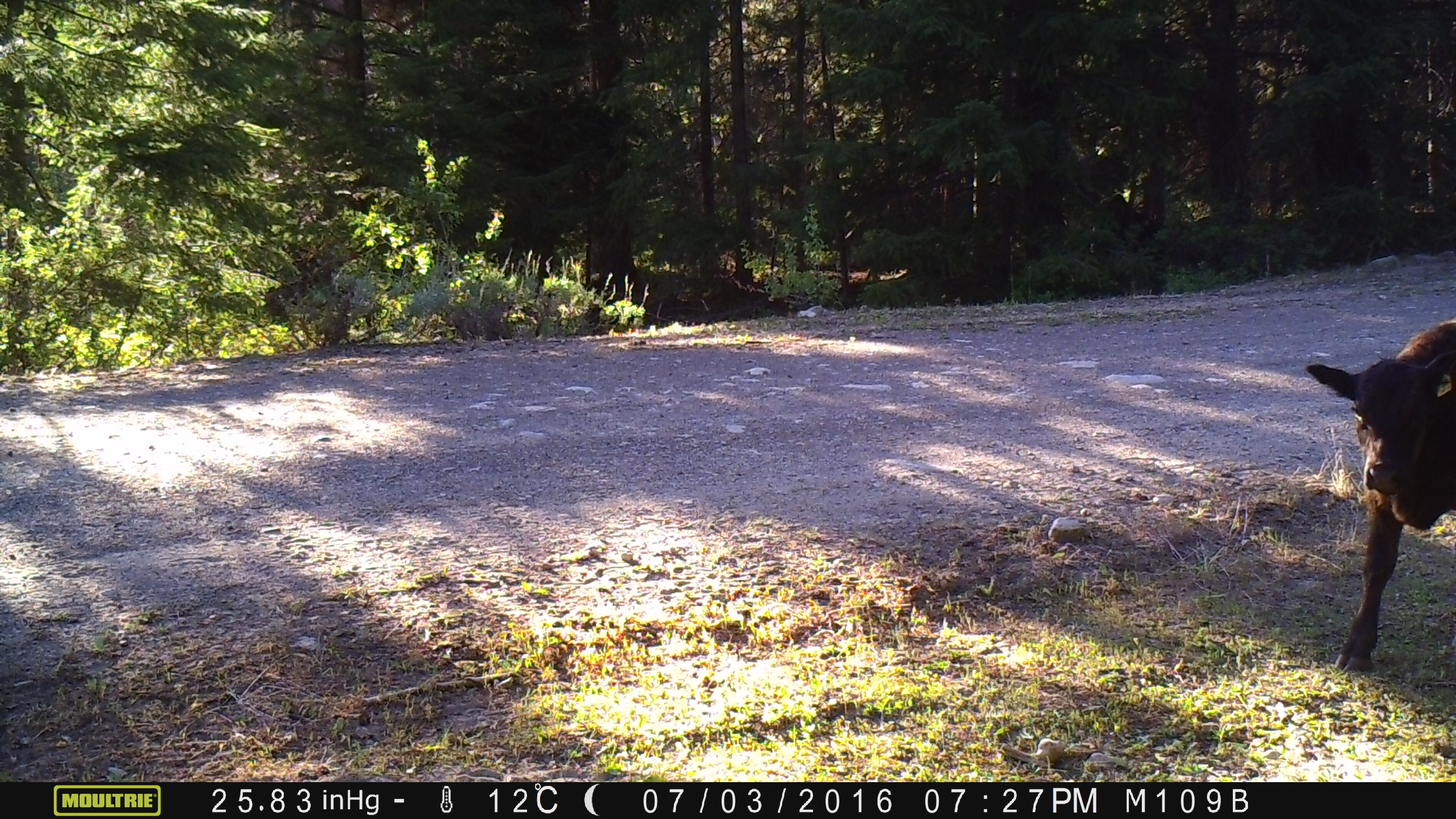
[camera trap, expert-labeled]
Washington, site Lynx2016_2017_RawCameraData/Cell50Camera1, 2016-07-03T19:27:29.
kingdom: Animalia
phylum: Chordata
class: Mammalia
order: Artiodactyla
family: Bovidae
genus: Bos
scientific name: Bos taurus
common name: domestic cattle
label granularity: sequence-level